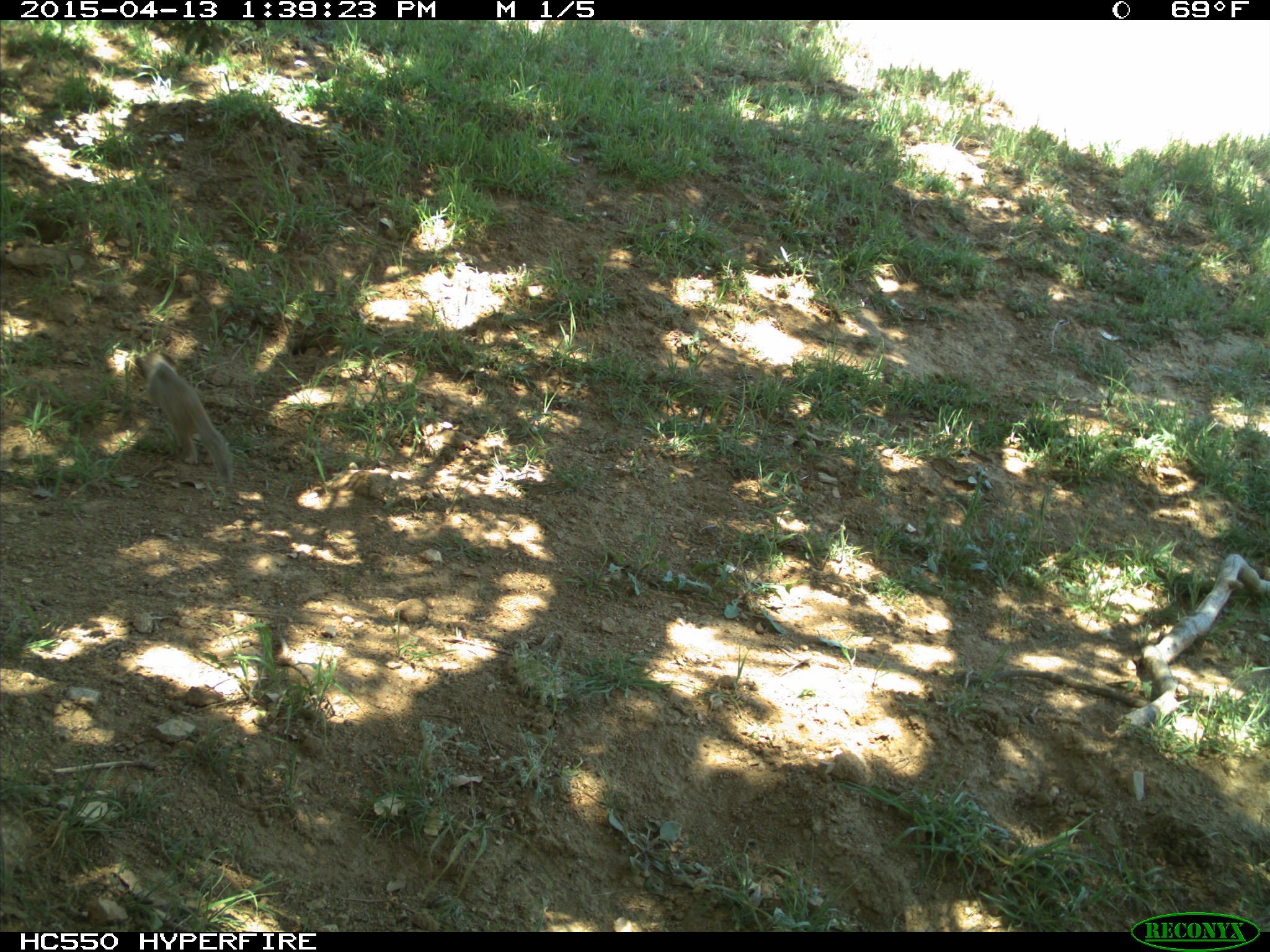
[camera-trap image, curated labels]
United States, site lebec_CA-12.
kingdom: Animalia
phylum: Chordata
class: Mammalia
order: Rodentia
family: Sciuridae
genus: Otospermophilus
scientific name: Otospermophilus beecheyi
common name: california ground squirrel